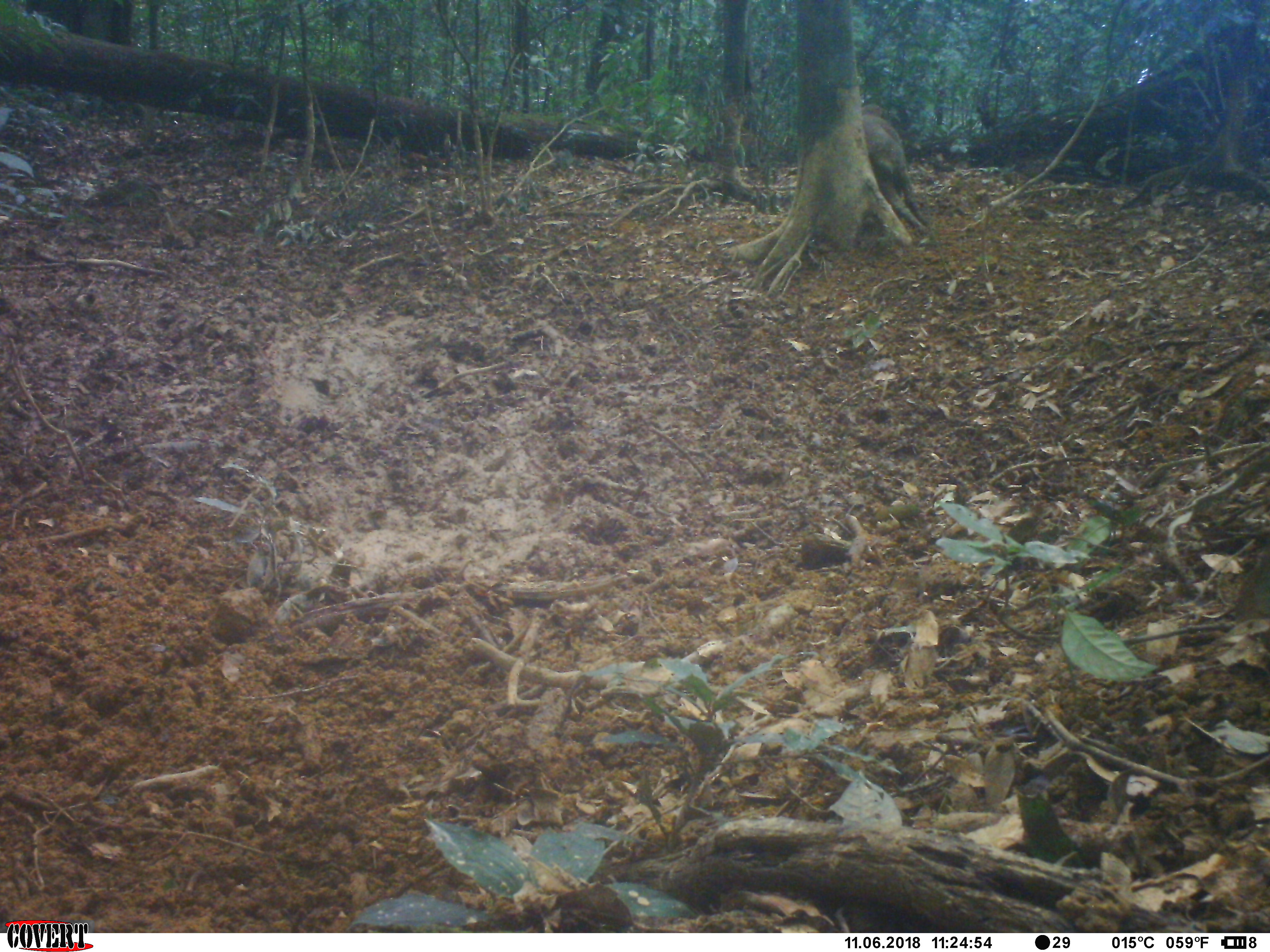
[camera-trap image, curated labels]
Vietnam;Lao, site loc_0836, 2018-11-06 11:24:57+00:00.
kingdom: Animalia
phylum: Chordata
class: Mammalia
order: Artiodactyla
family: Suidae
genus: Sus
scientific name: Sus scrofa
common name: eurasian wild pig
Eurasian wild pig (Sus scrofa). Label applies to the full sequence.